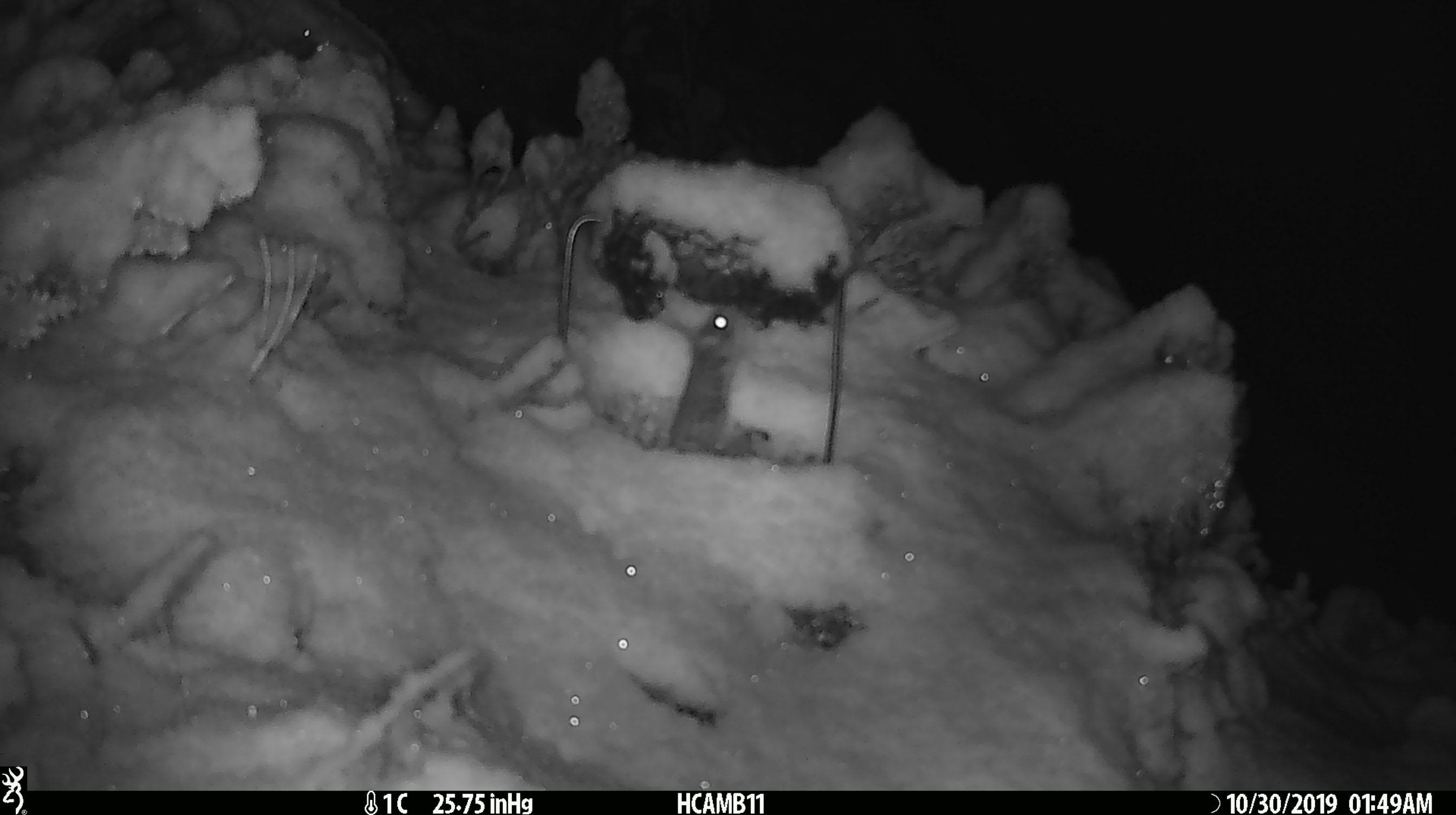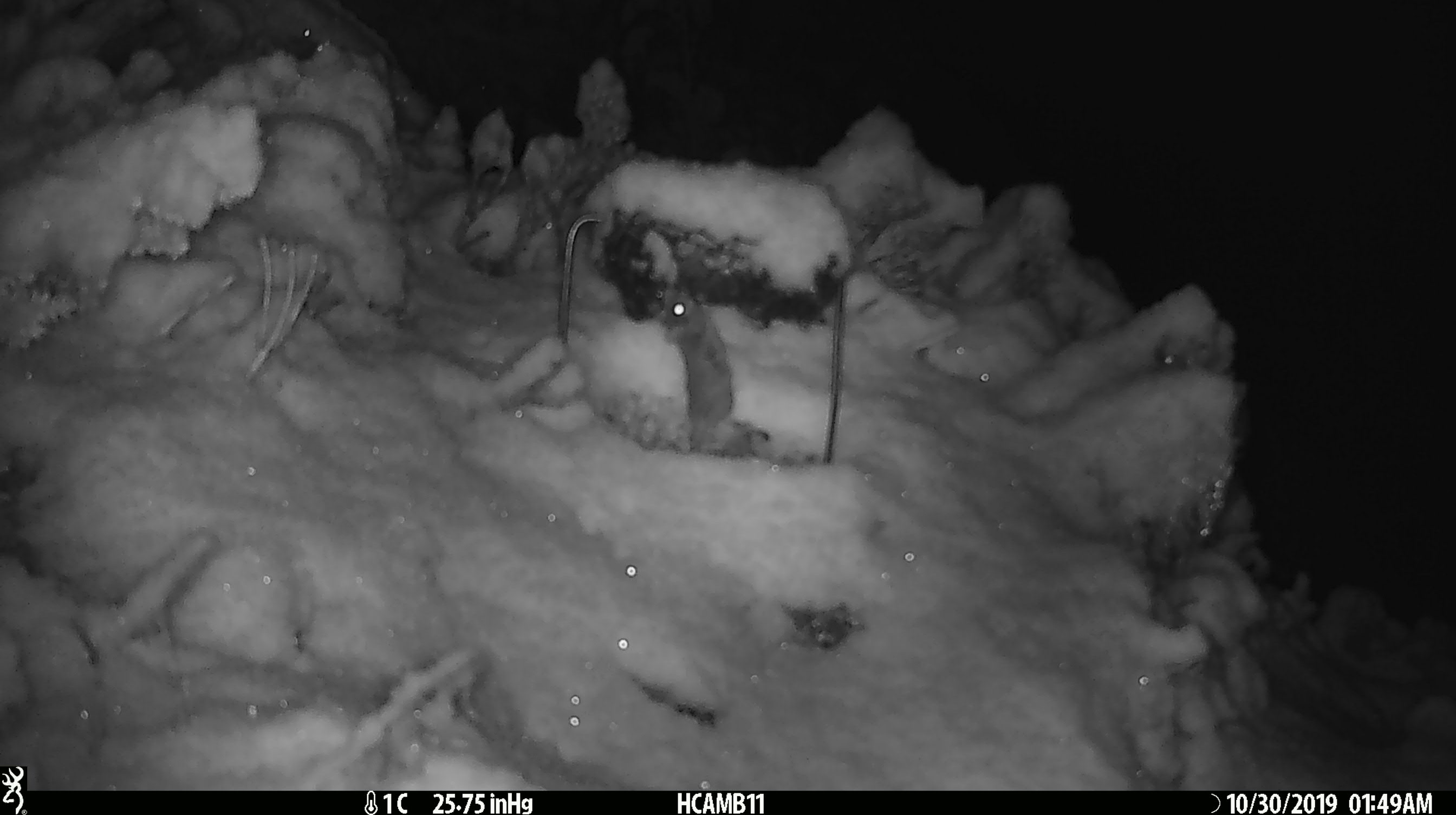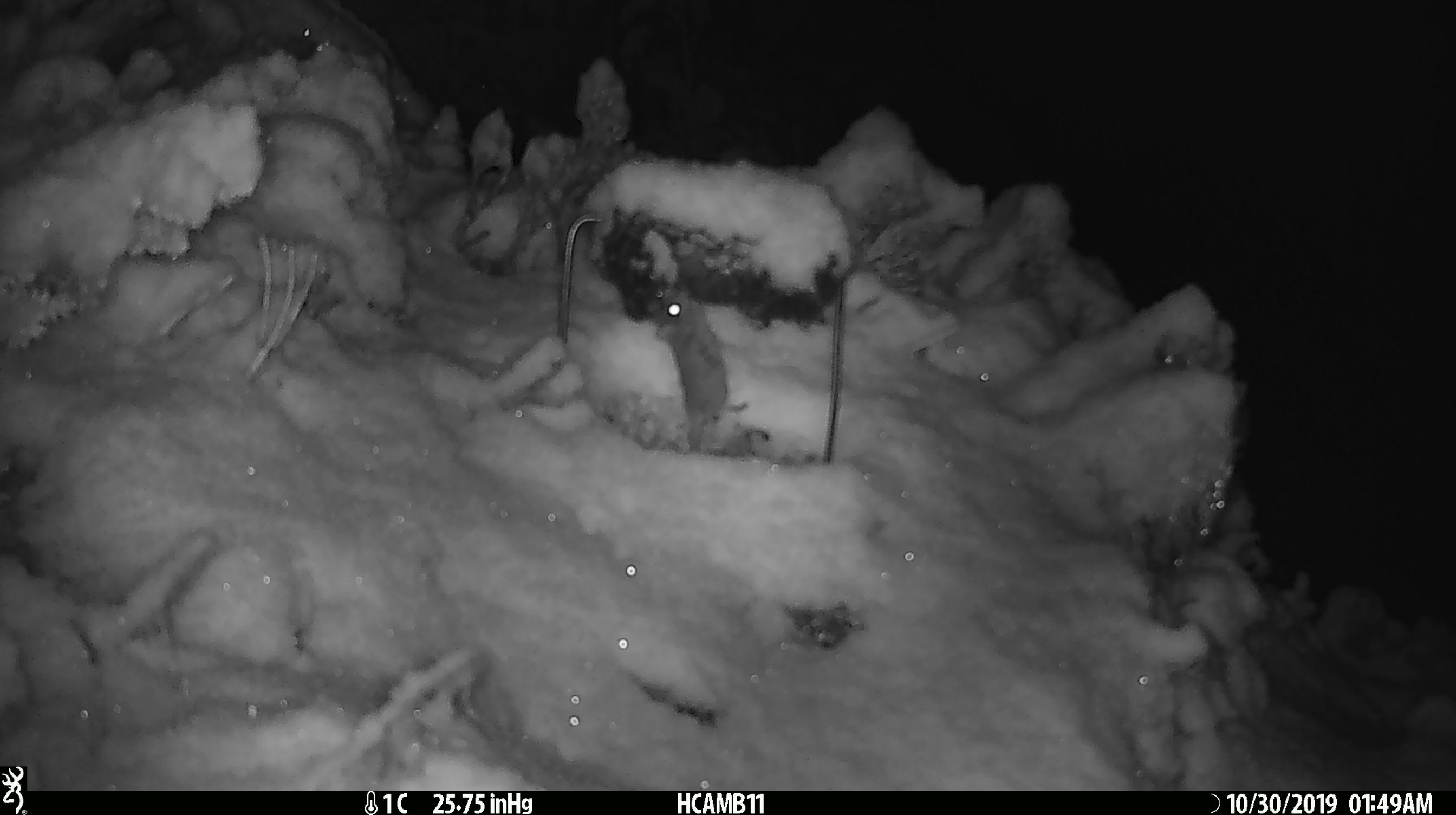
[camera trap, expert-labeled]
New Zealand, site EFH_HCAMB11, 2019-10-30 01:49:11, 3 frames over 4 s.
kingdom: Animalia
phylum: Chordata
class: Mammalia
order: Rodentia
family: Muridae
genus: Mus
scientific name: Mus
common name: mouse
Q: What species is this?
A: Mouse (Mus).